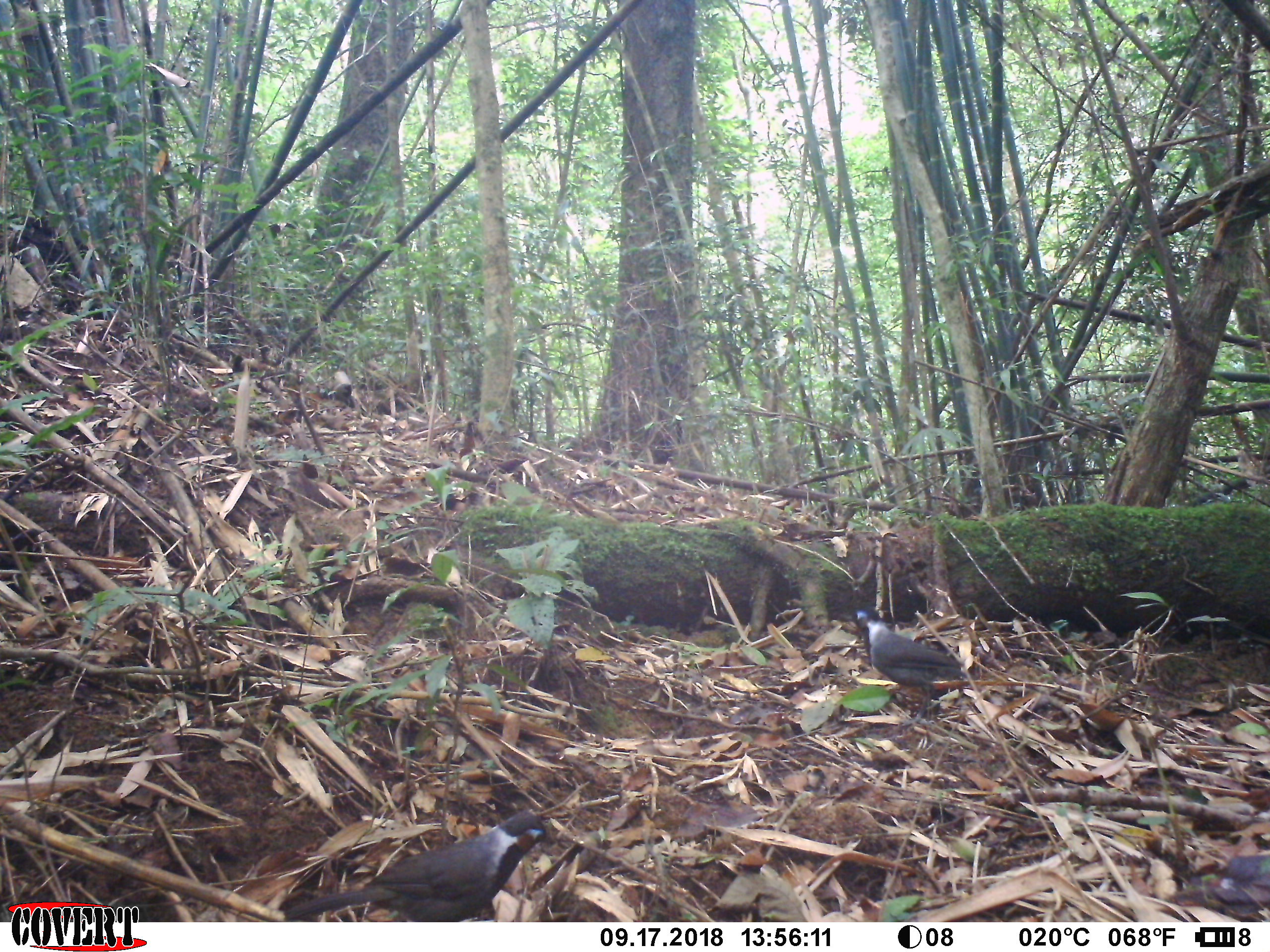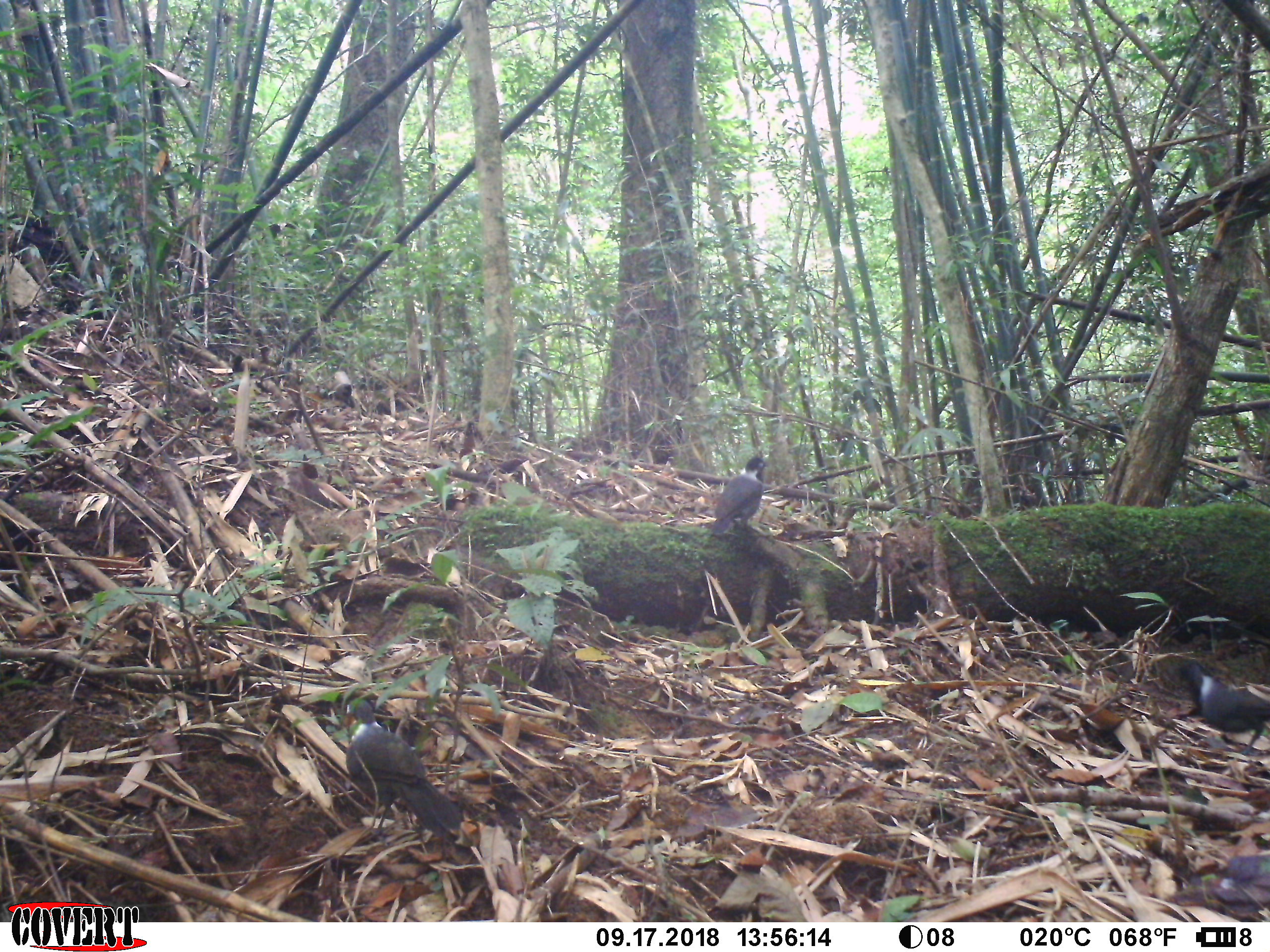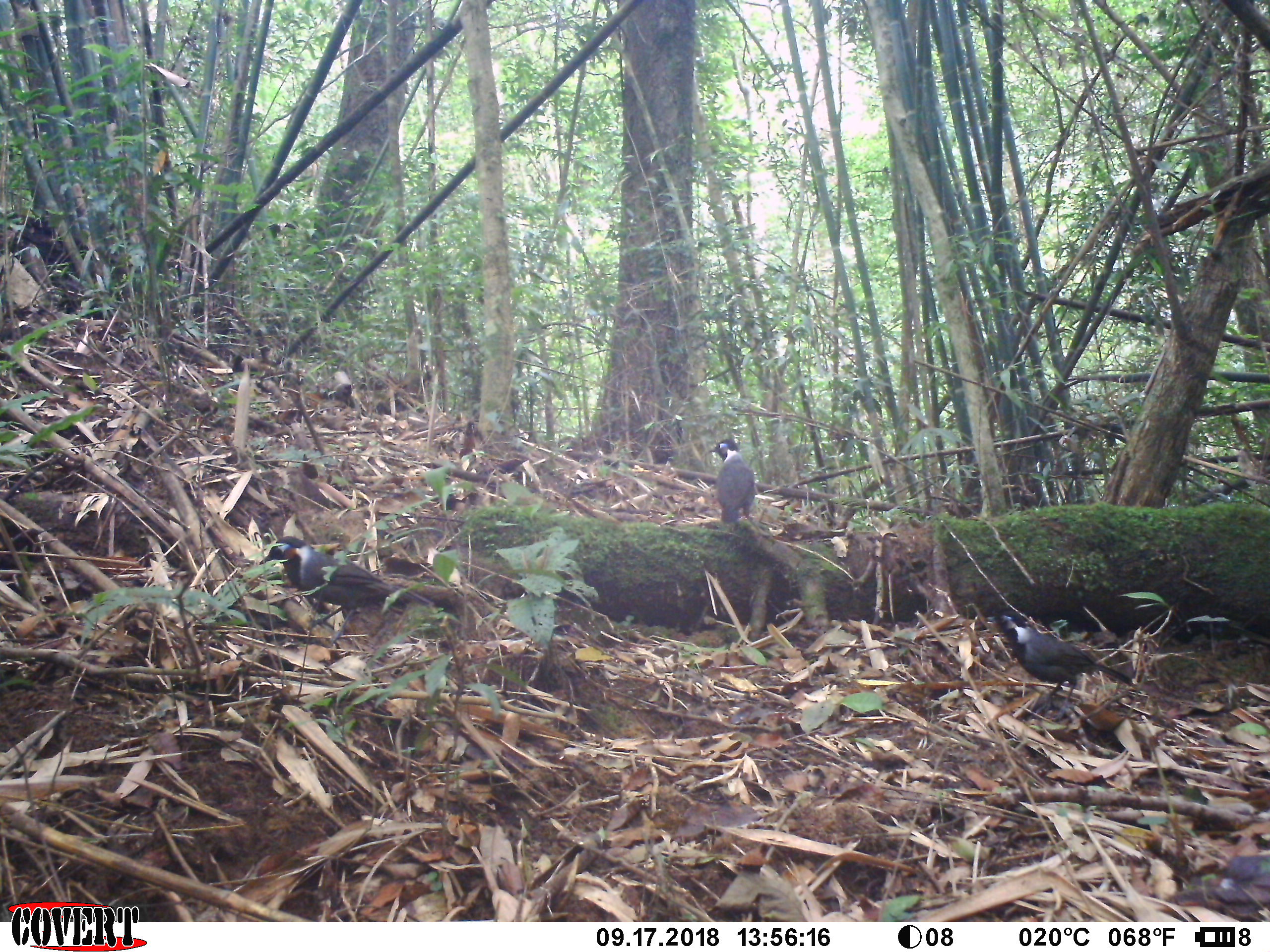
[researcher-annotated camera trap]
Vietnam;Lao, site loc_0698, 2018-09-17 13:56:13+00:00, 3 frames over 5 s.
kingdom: Animalia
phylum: Chordata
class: Aves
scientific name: Aves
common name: bird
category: unidentified bird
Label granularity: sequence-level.